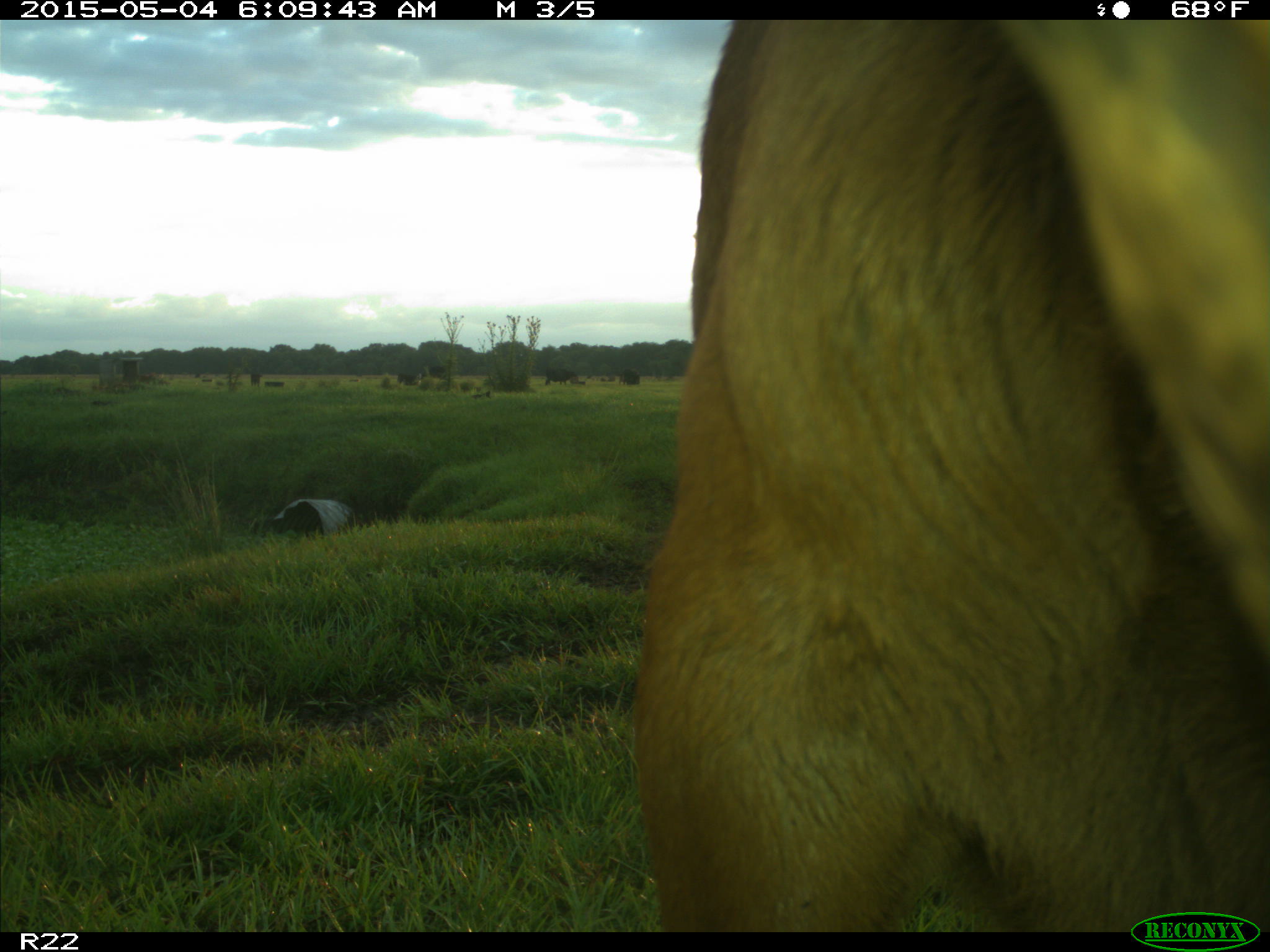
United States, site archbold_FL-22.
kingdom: Animalia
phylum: Chordata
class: Mammalia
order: Artiodactyla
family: Bovidae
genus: Bos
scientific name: Bos taurus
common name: domestic cow